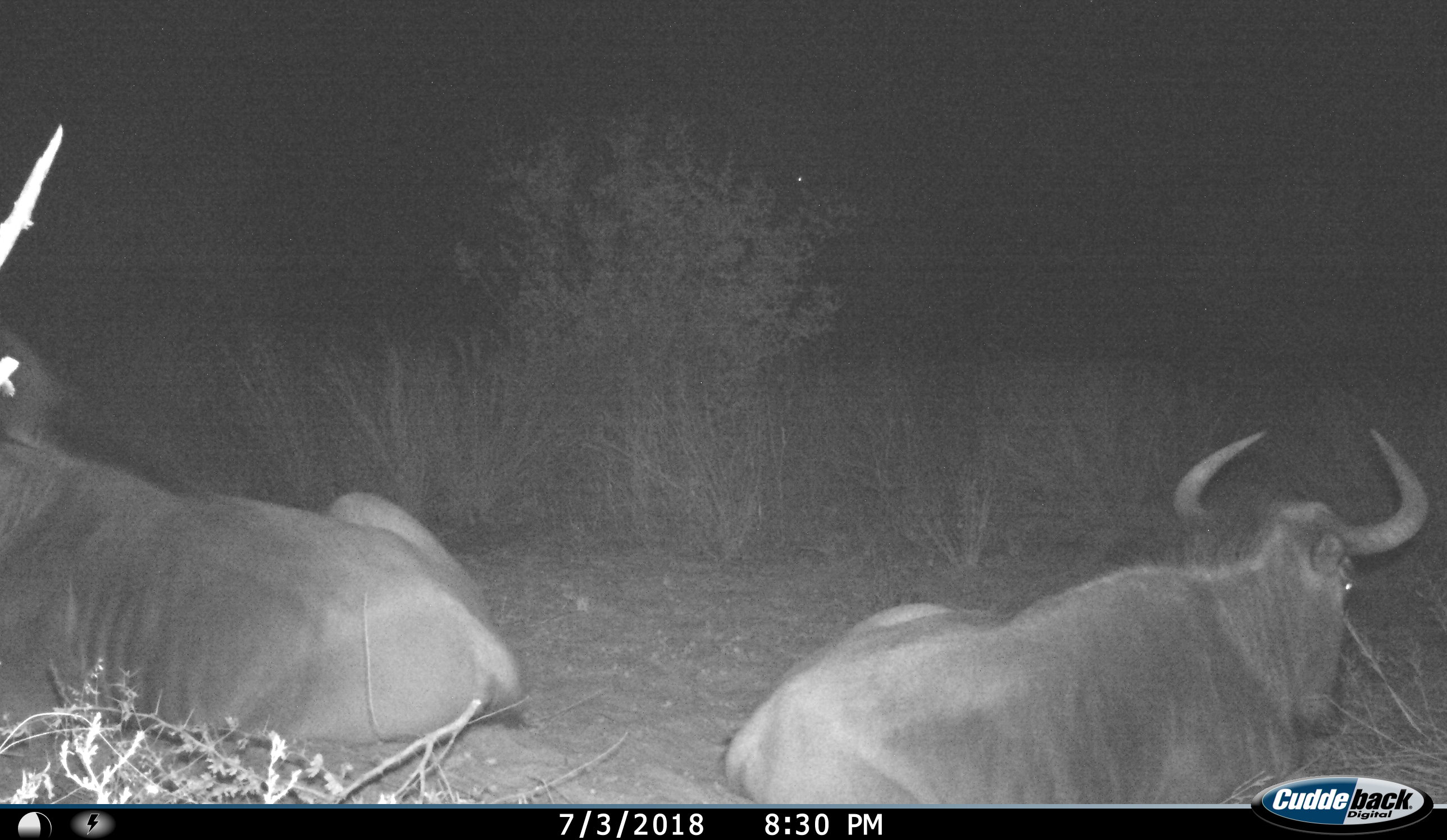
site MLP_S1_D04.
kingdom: Animalia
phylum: Chordata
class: Mammalia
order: Artiodactyla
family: Bovidae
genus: Connochaetes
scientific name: Connochaetes taurinus taurinus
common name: blue wildebeest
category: wildebeestblue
Wildebeestblue (blue wildebeest) (Connochaetes taurinus taurinus), count 2. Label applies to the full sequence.